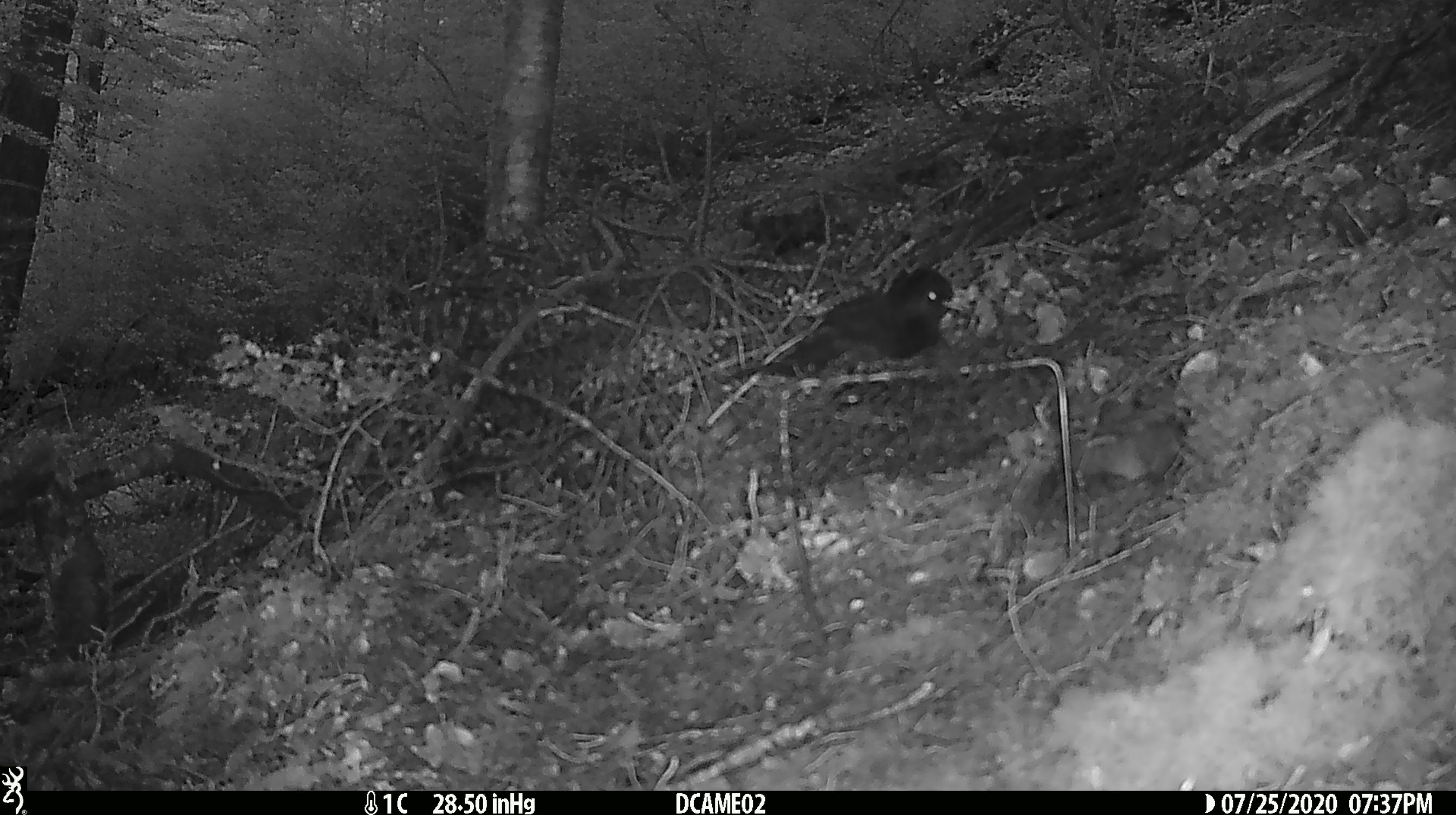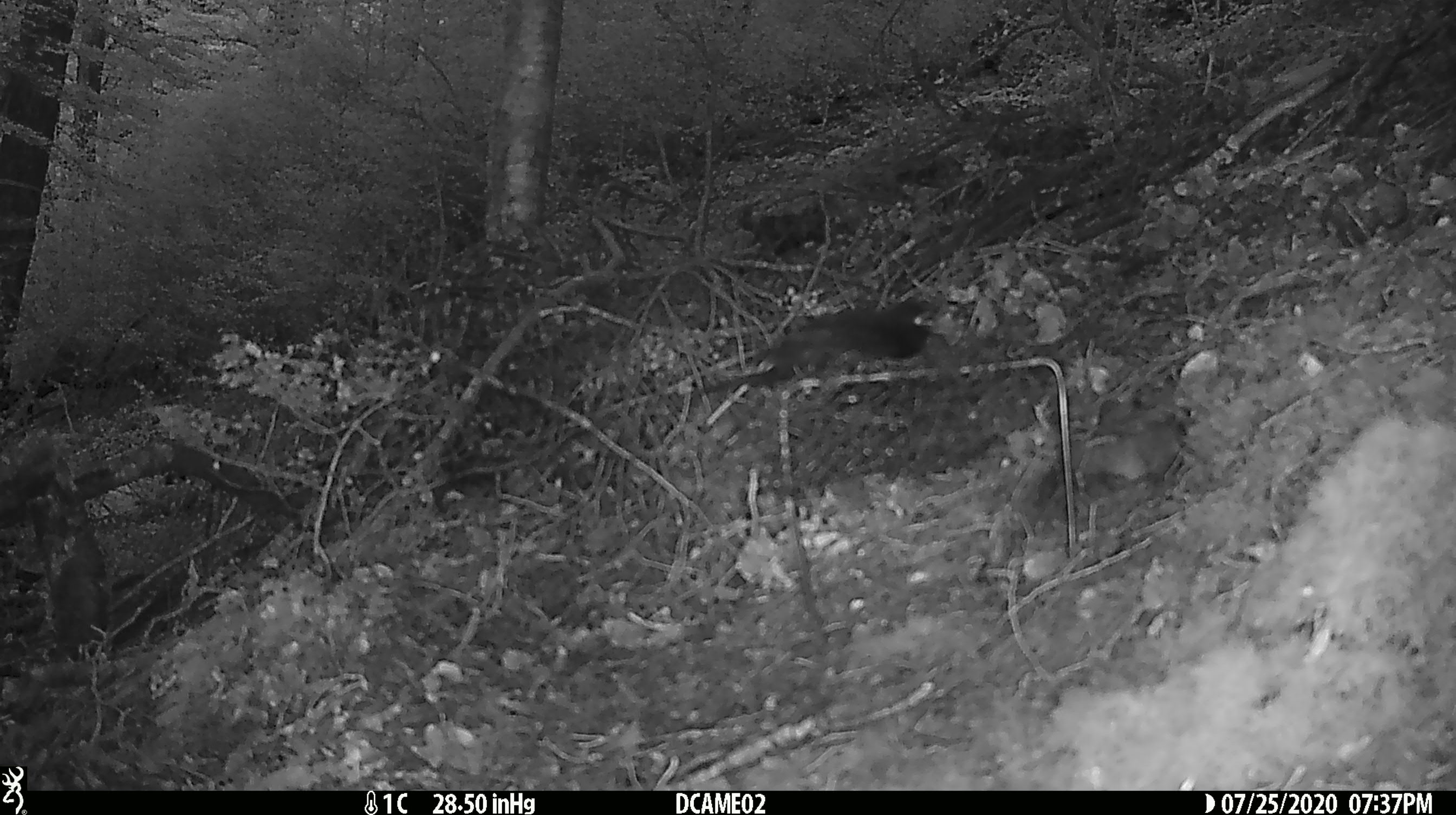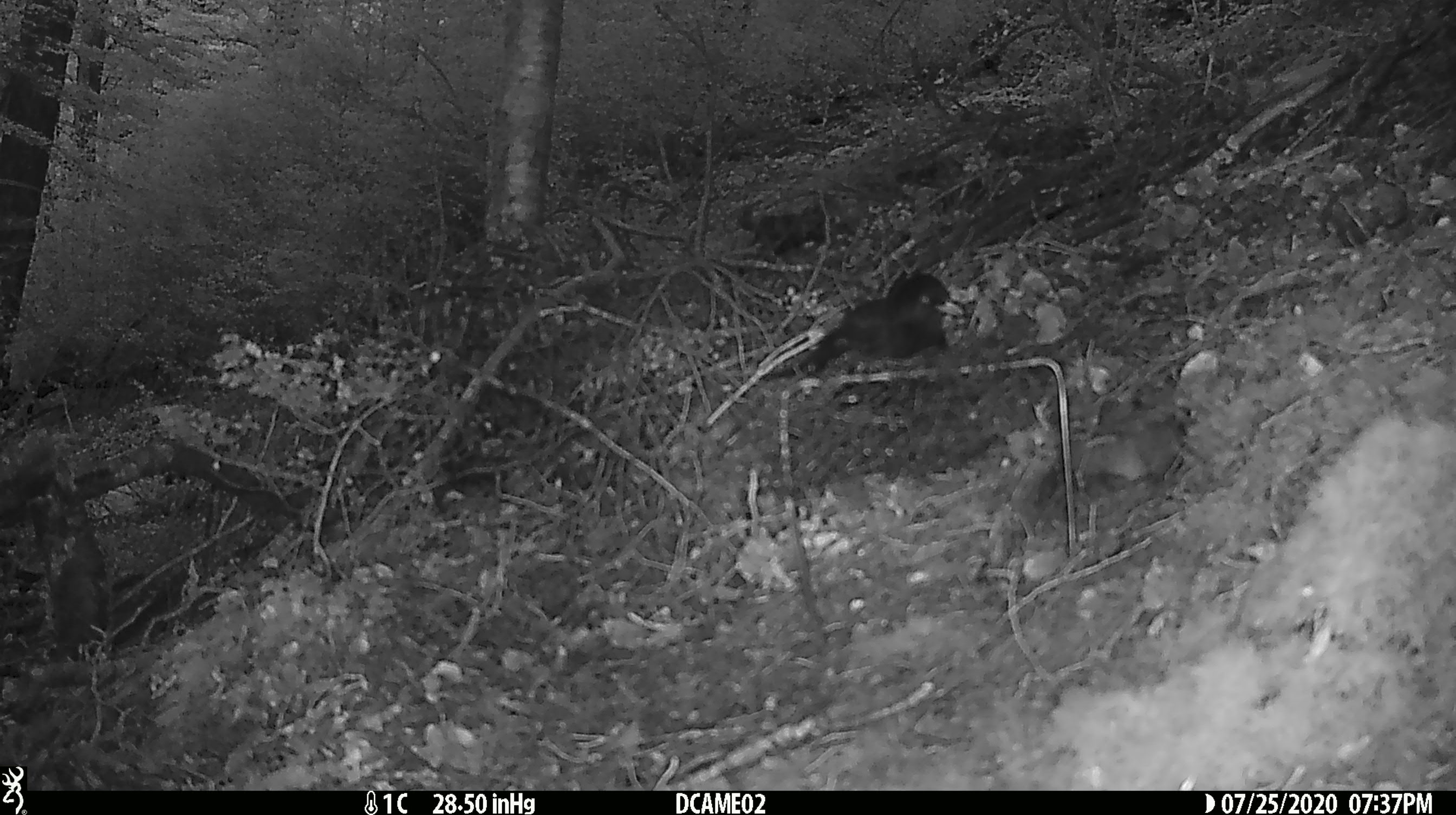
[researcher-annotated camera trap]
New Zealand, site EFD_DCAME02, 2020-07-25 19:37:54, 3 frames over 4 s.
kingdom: Animalia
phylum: Chordata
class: Aves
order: Passeriformes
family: Turdidae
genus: Turdus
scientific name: Turdus merula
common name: eurasian blackbird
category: blackbird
Blackbird (eurasian blackbird) (Turdus merula).